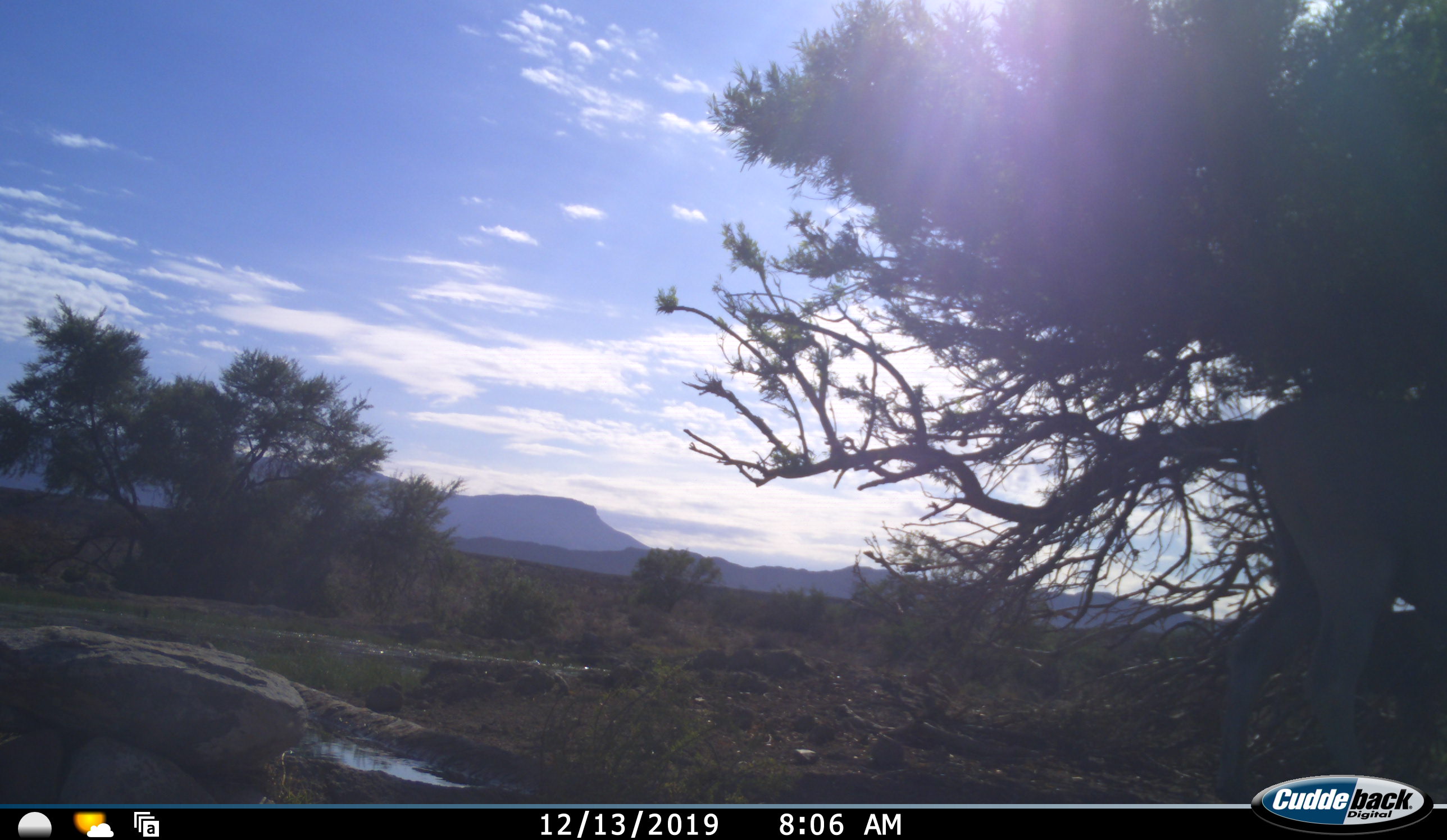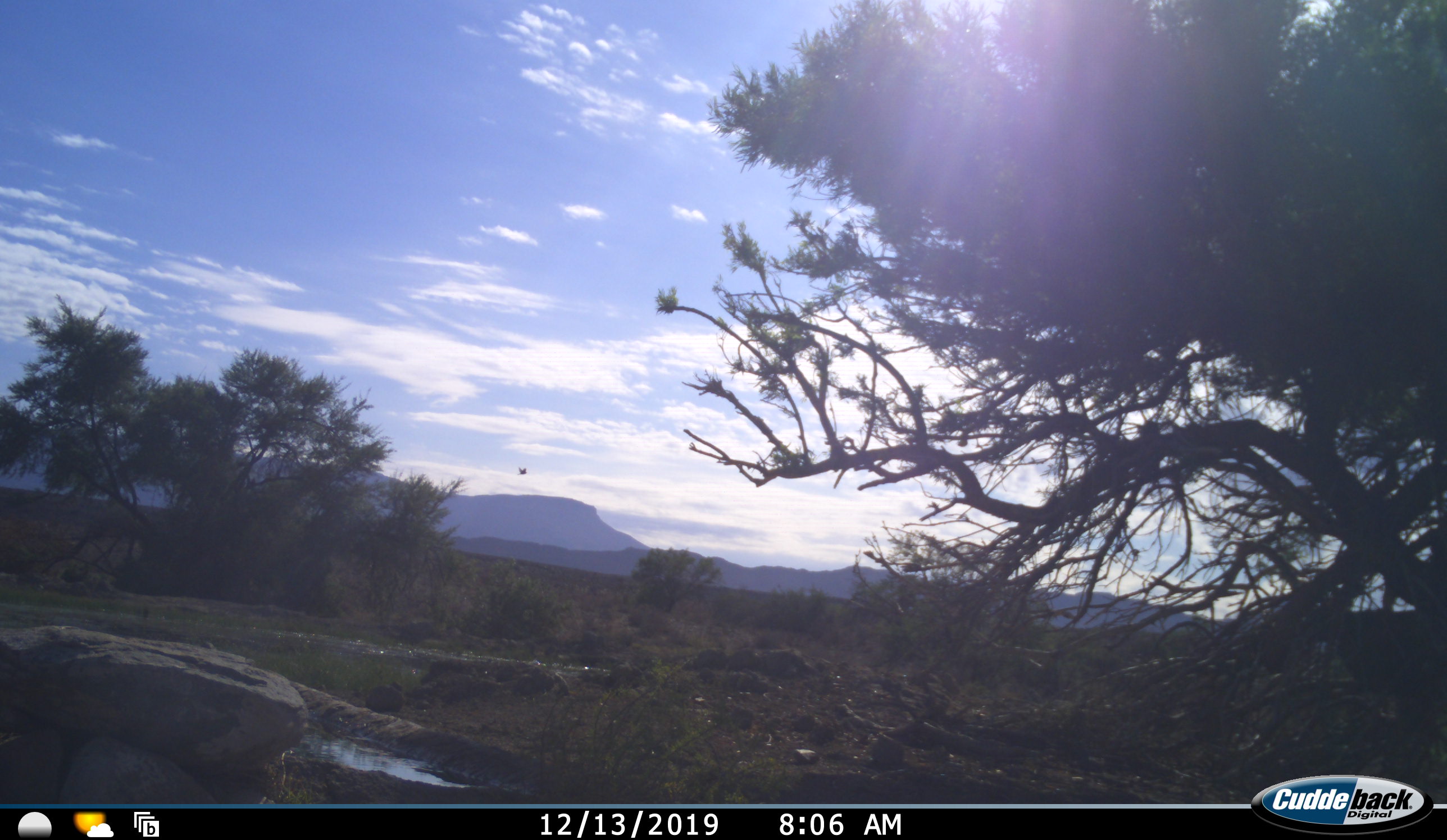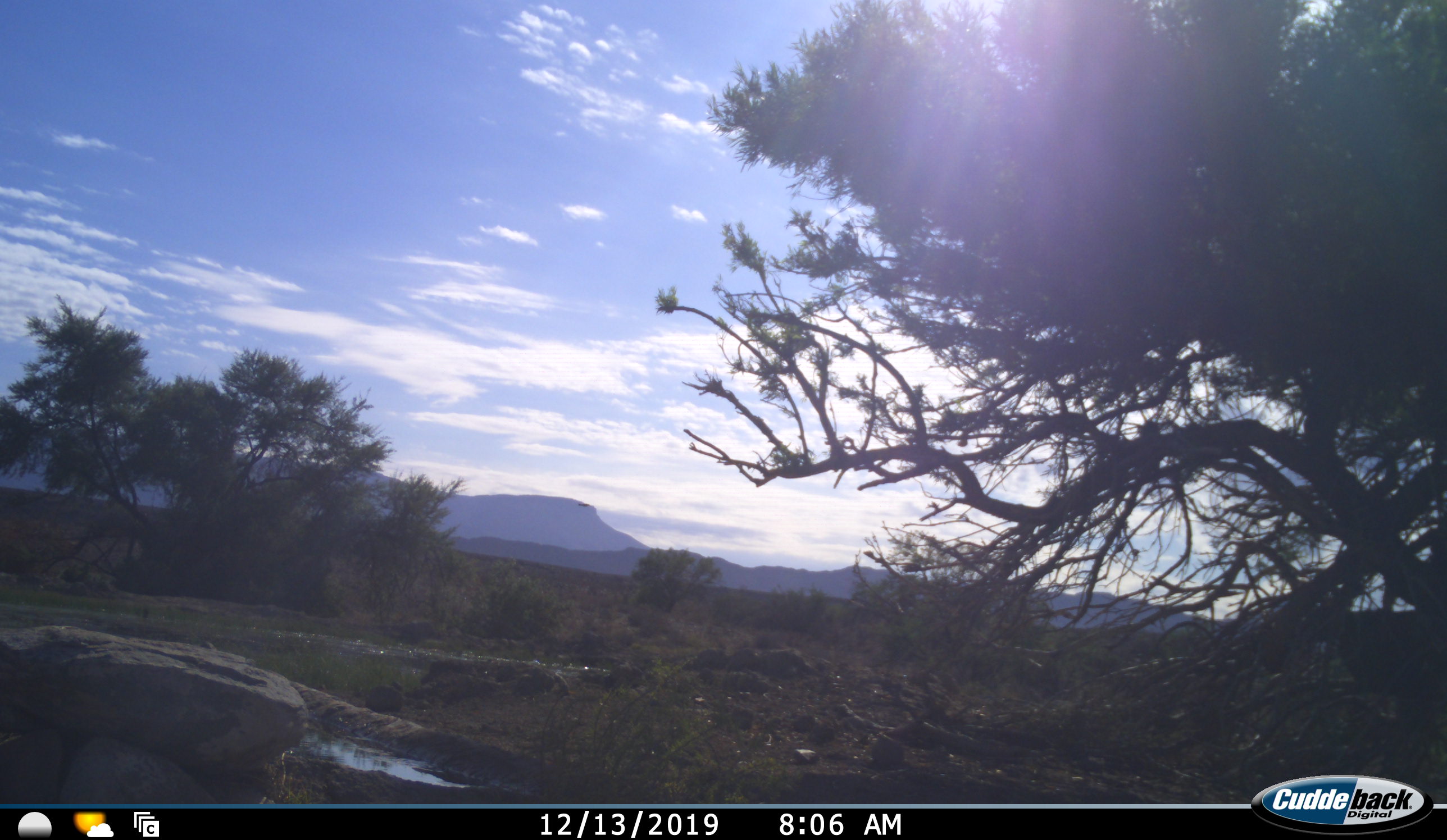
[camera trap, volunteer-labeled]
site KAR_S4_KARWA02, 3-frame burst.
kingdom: Animalia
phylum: Chordata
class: Mammalia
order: Artiodactyla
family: Bovidae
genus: Tragelaphus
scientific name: Tragelaphus oryx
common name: eland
Eland (Tragelaphus oryx), count 1. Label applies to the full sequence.